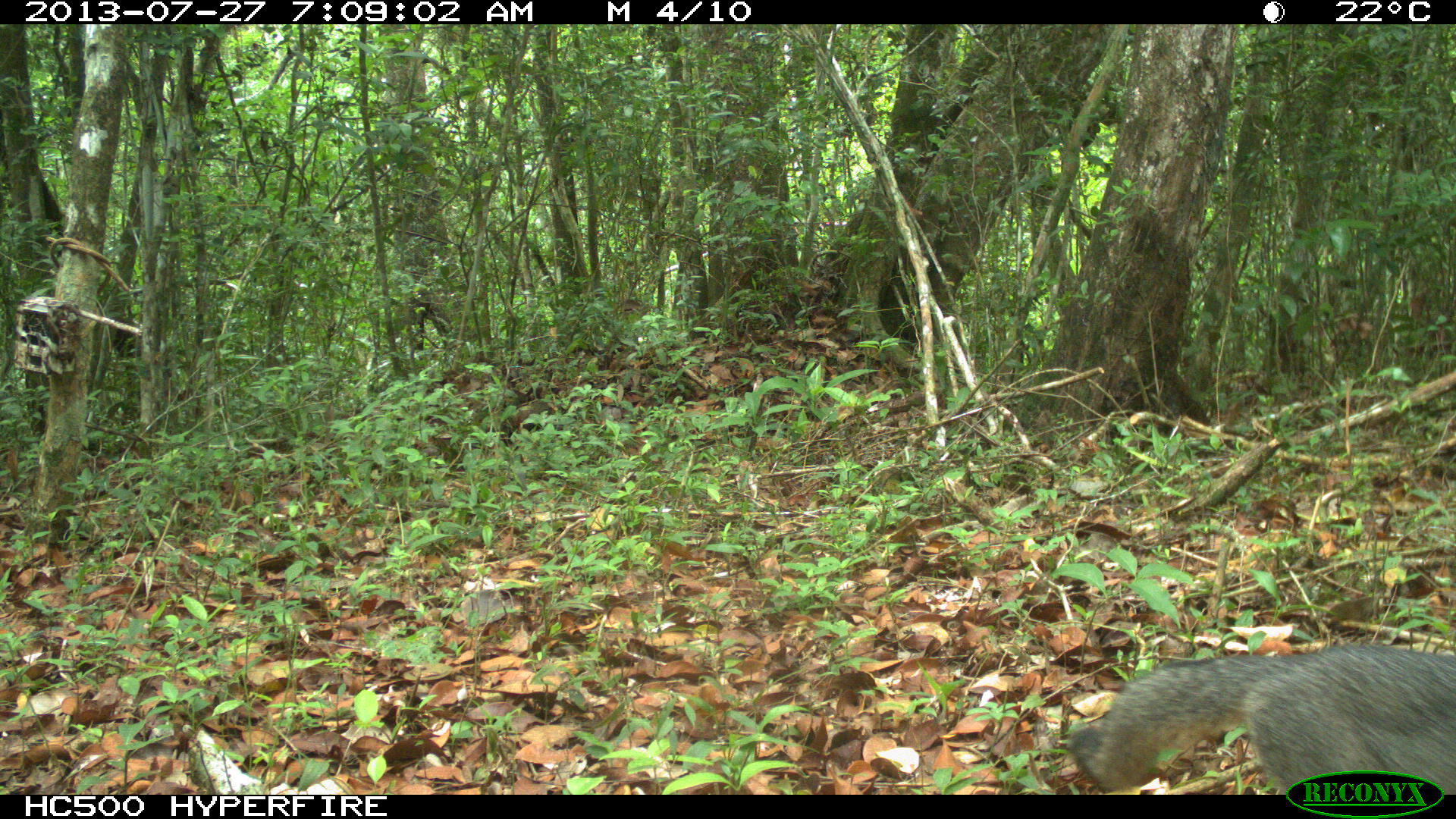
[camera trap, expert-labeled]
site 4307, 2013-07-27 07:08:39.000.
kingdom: Animalia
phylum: Chordata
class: Mammalia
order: Carnivora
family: Canidae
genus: Urocyon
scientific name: Urocyon cinereoargenteus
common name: gray fox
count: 1